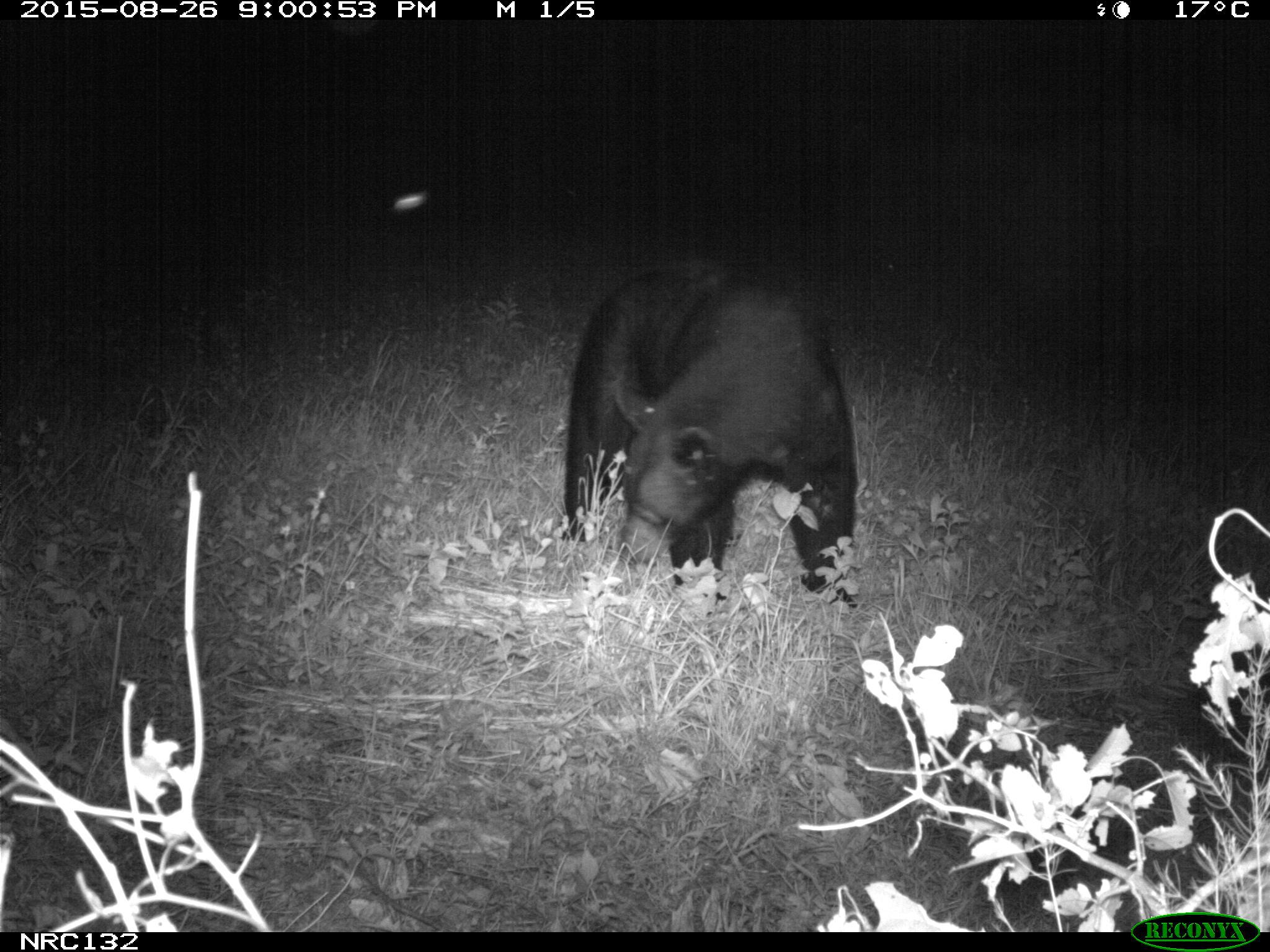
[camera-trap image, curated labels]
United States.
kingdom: Animalia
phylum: Chordata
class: Mammalia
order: Carnivora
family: Ursidae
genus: Ursus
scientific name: Ursus americanus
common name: american black bear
American Black Bear (Ursus americanus).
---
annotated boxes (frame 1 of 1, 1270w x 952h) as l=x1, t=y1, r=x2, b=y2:
American Black Bear: l=548, t=264, r=862, b=593